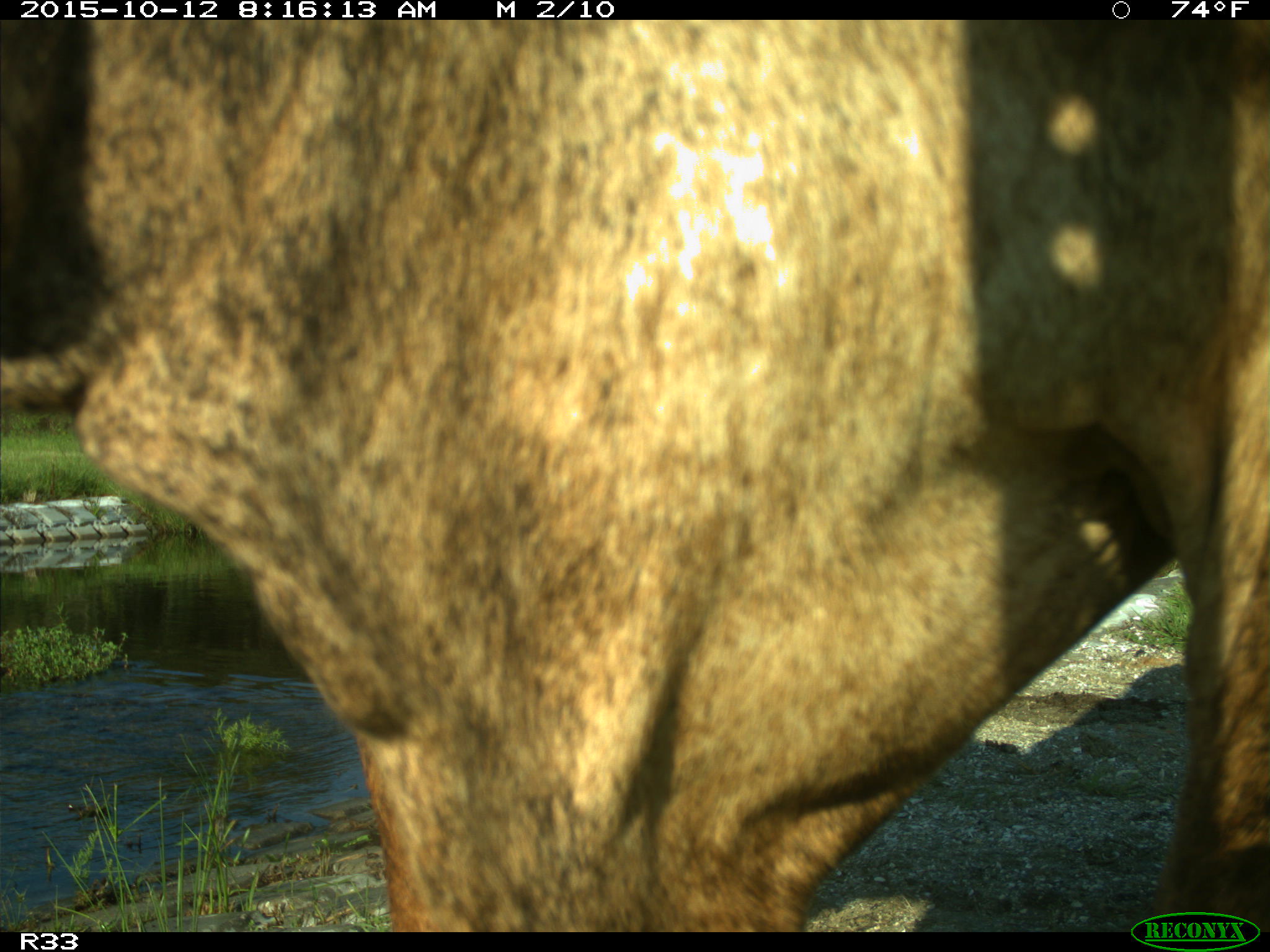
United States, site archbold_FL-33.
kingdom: Animalia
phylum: Chordata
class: Mammalia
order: Artiodactyla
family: Bovidae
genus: Bos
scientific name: Bos taurus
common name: domestic cow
Bos taurus (domestic cow).